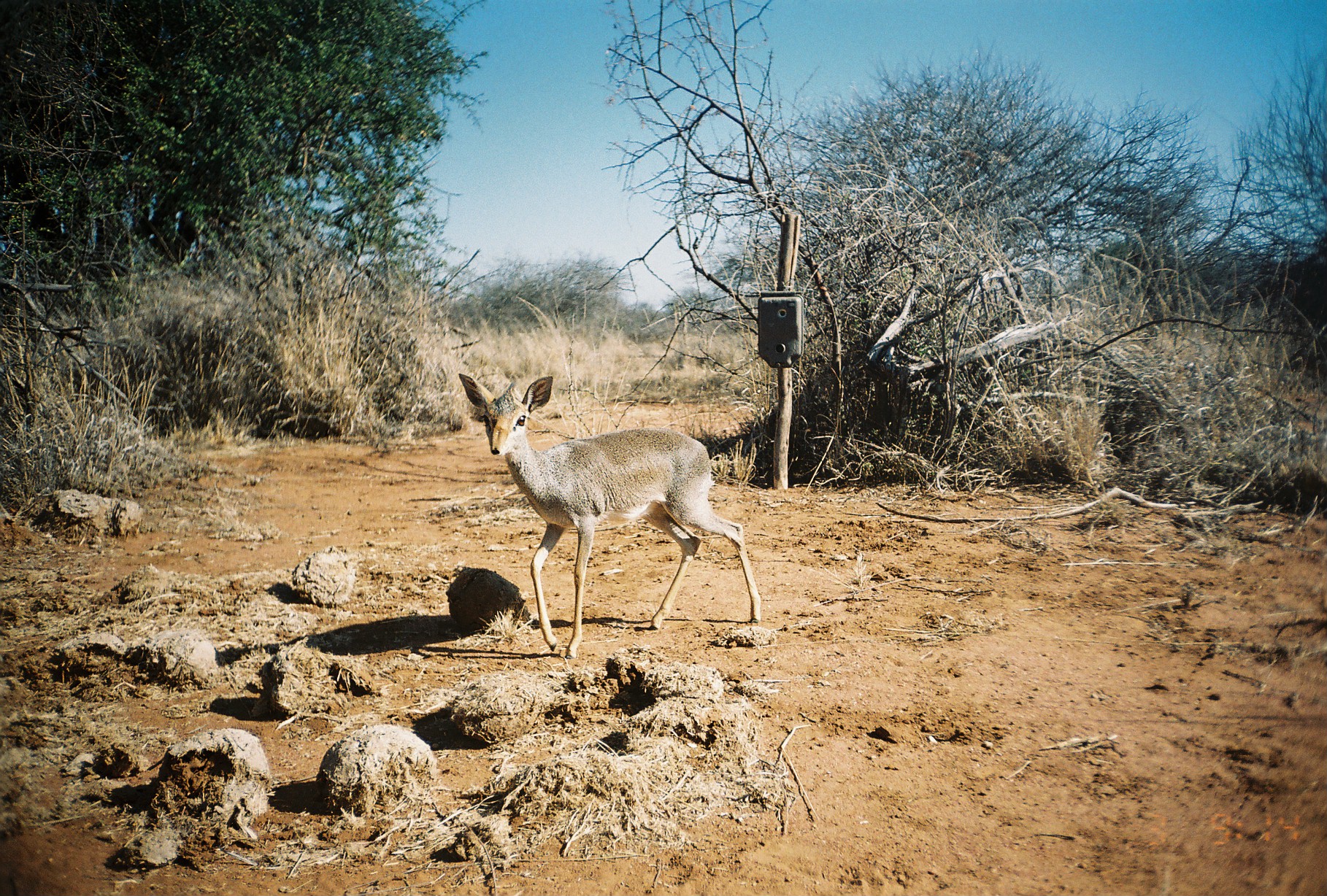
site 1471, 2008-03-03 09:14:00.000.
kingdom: Animalia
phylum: Chordata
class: Mammalia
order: Artiodactyla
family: Bovidae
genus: Madoqua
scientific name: Madoqua guentheri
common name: günther's dik-dik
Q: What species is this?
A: Madoqua guentheri (günther's dik-dik).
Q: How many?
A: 1.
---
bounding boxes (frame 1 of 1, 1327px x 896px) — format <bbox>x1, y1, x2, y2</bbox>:
madoqua guentheri: <bbox>457, 372, 762, 658</bbox>